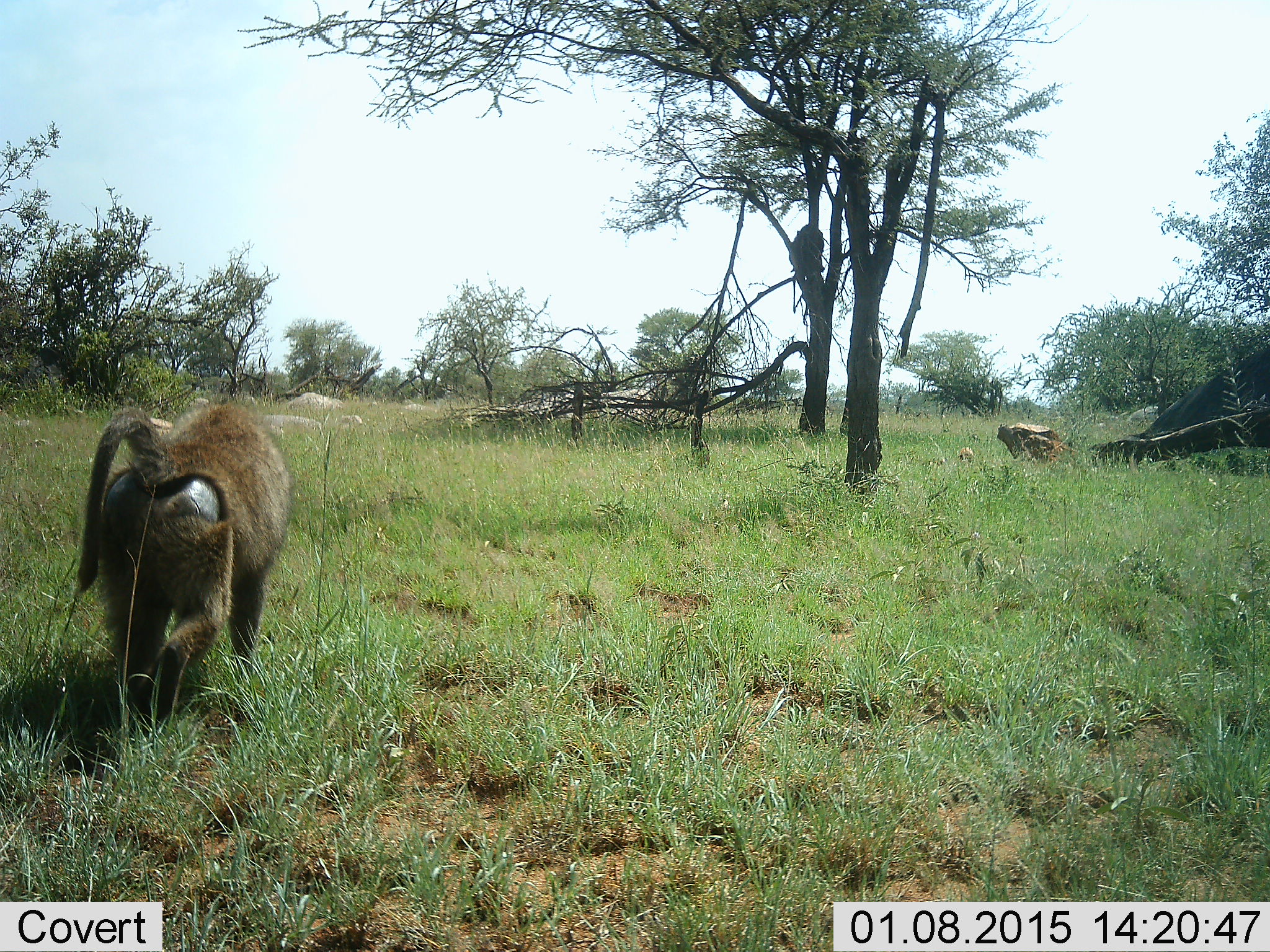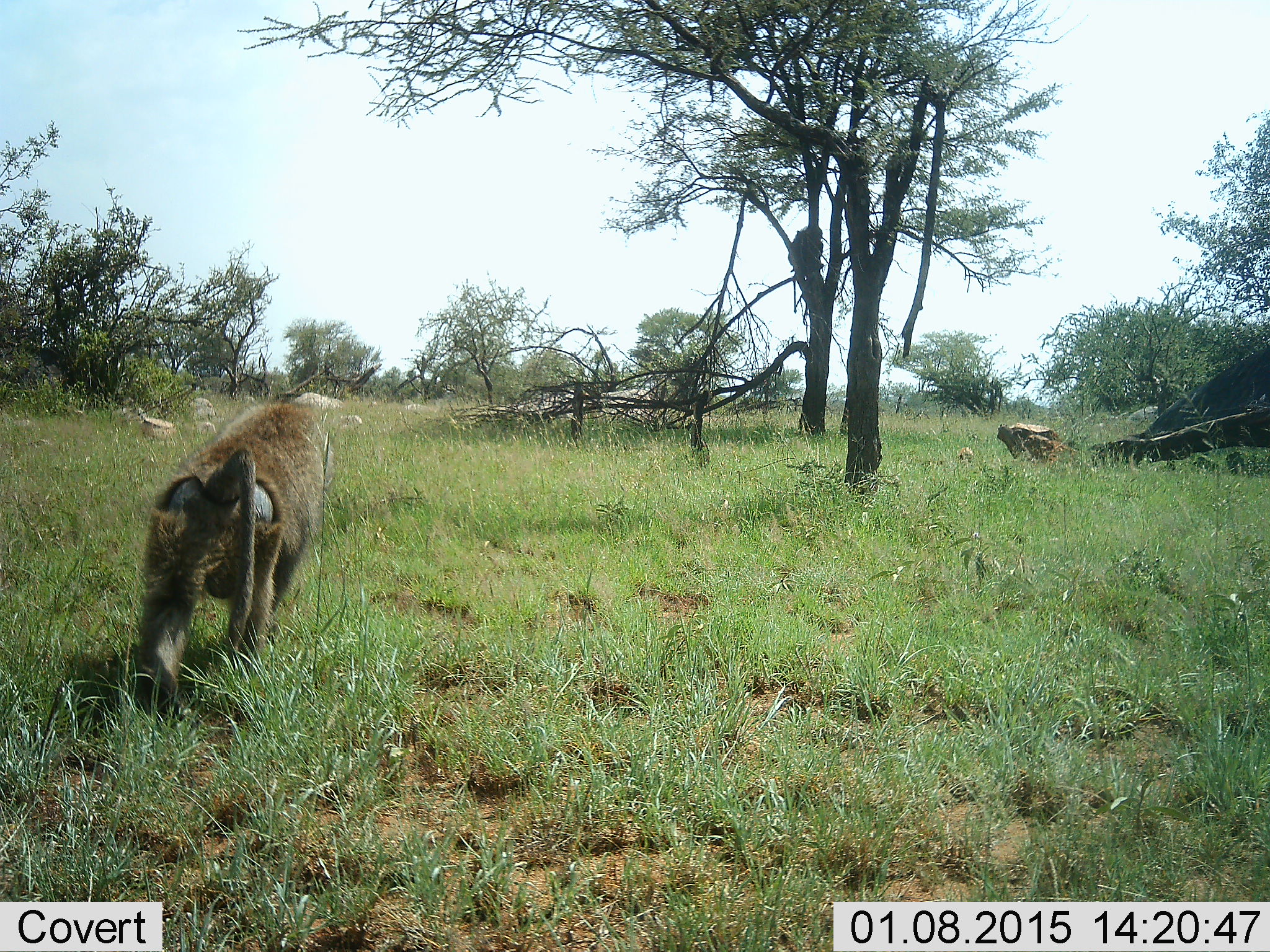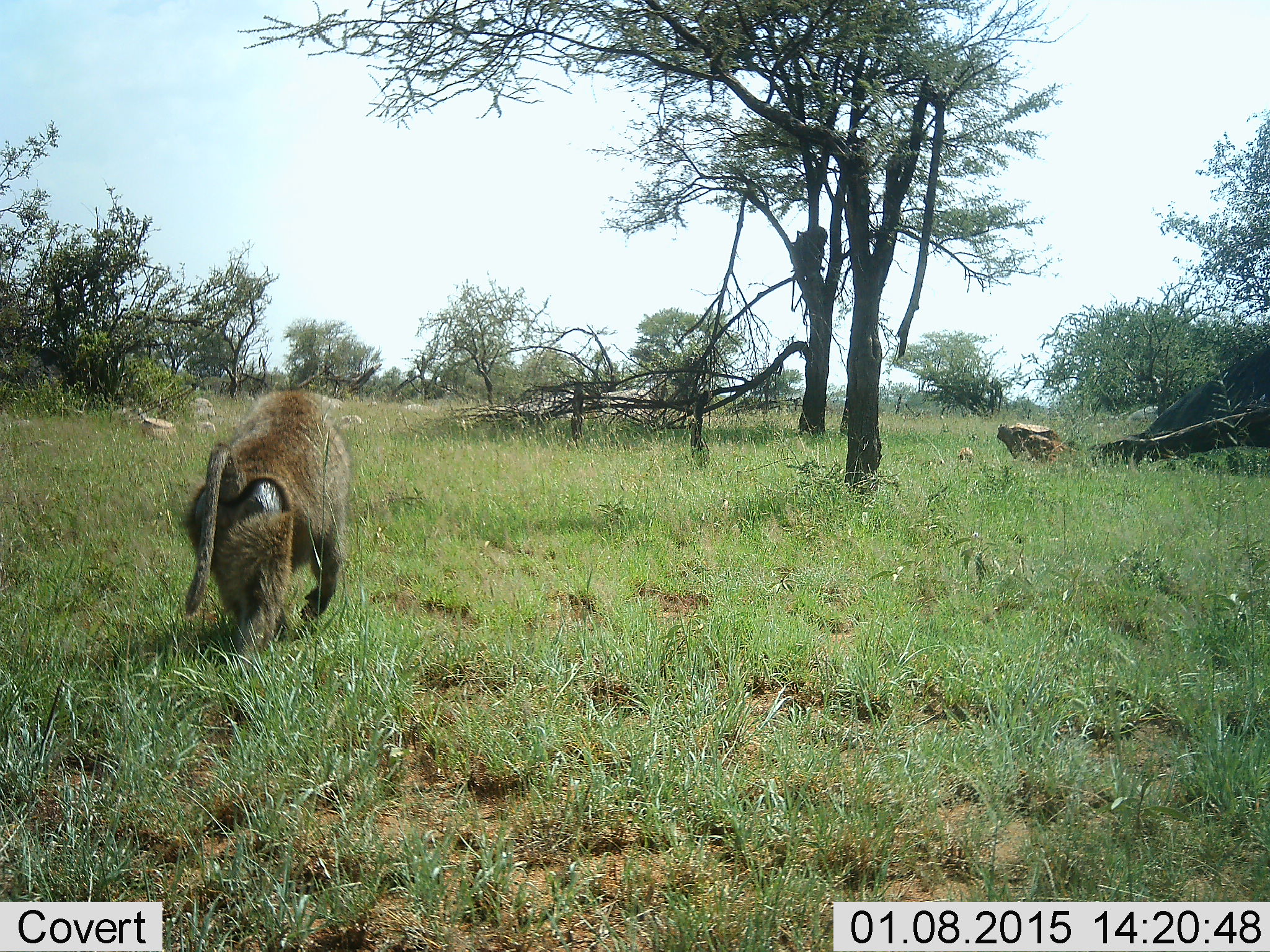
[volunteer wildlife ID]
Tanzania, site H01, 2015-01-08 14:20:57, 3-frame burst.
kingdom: Animalia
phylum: Chordata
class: Mammalia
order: Primates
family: Cercopithecidae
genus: Papio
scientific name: Papio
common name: baboon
Baboon (Papio), count 2. Behavior (volunteer vote fractions): standing 20%, resting 60%, moving 90%, interacting 0%. Young present (vote fraction): 0%. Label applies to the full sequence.